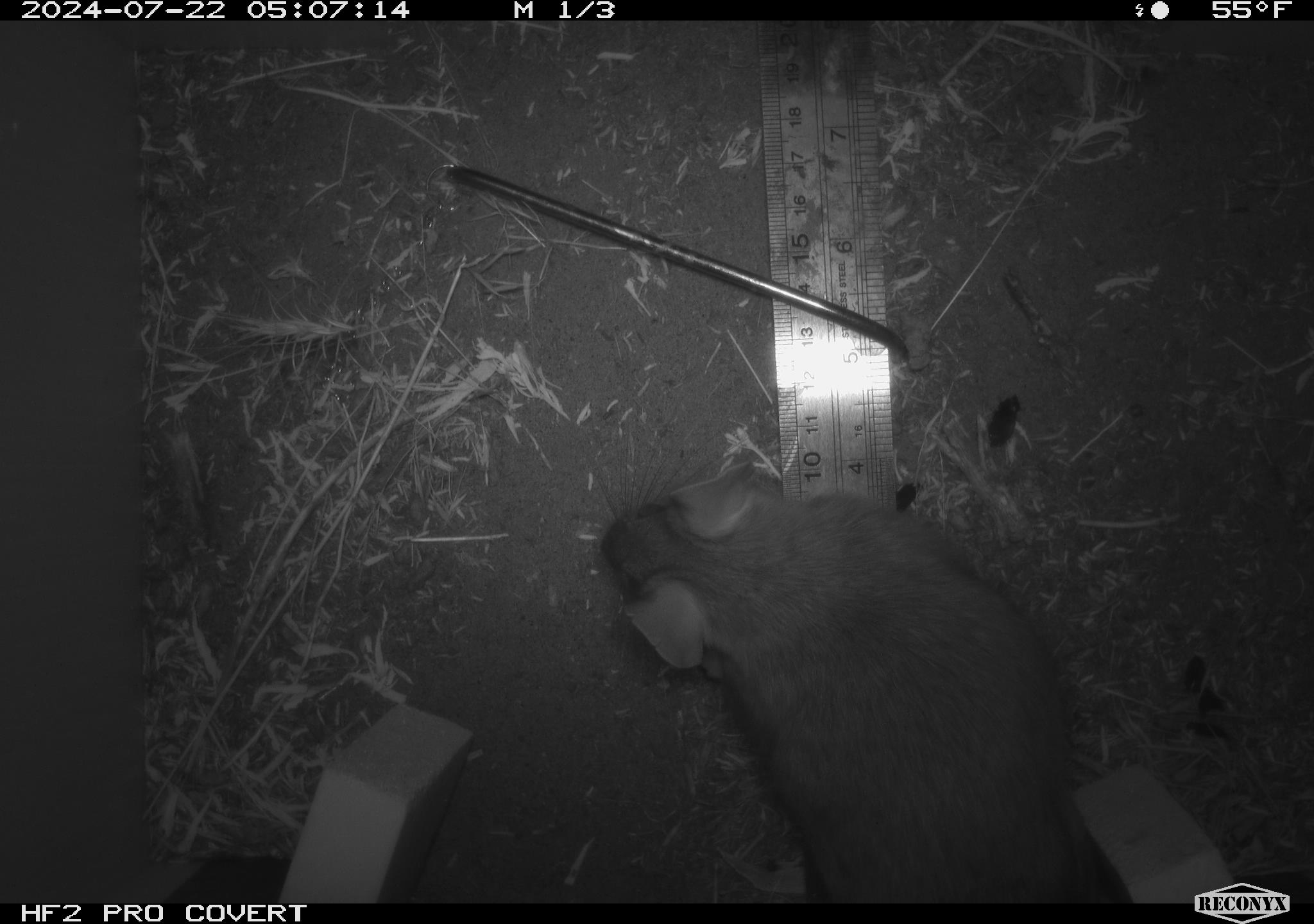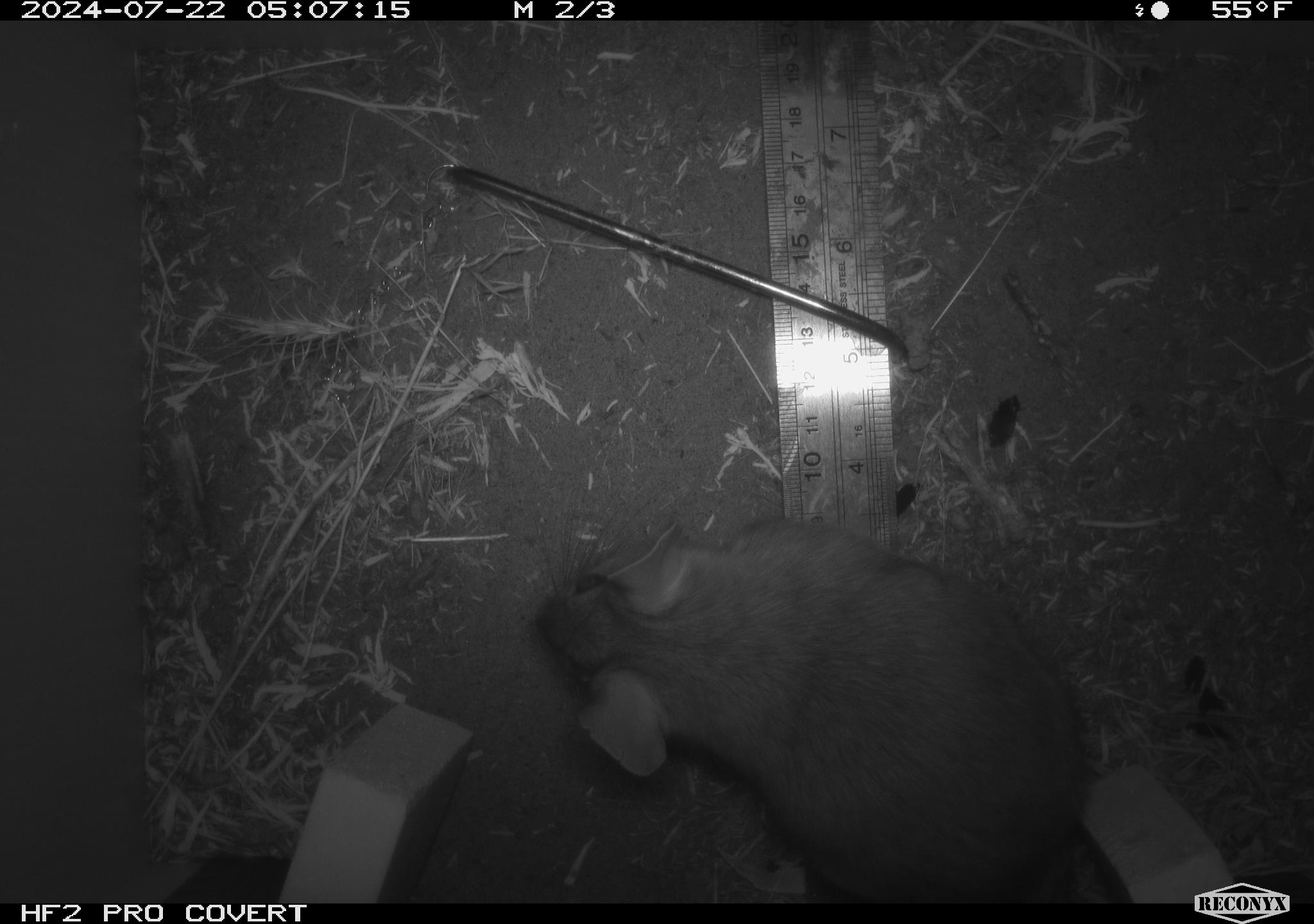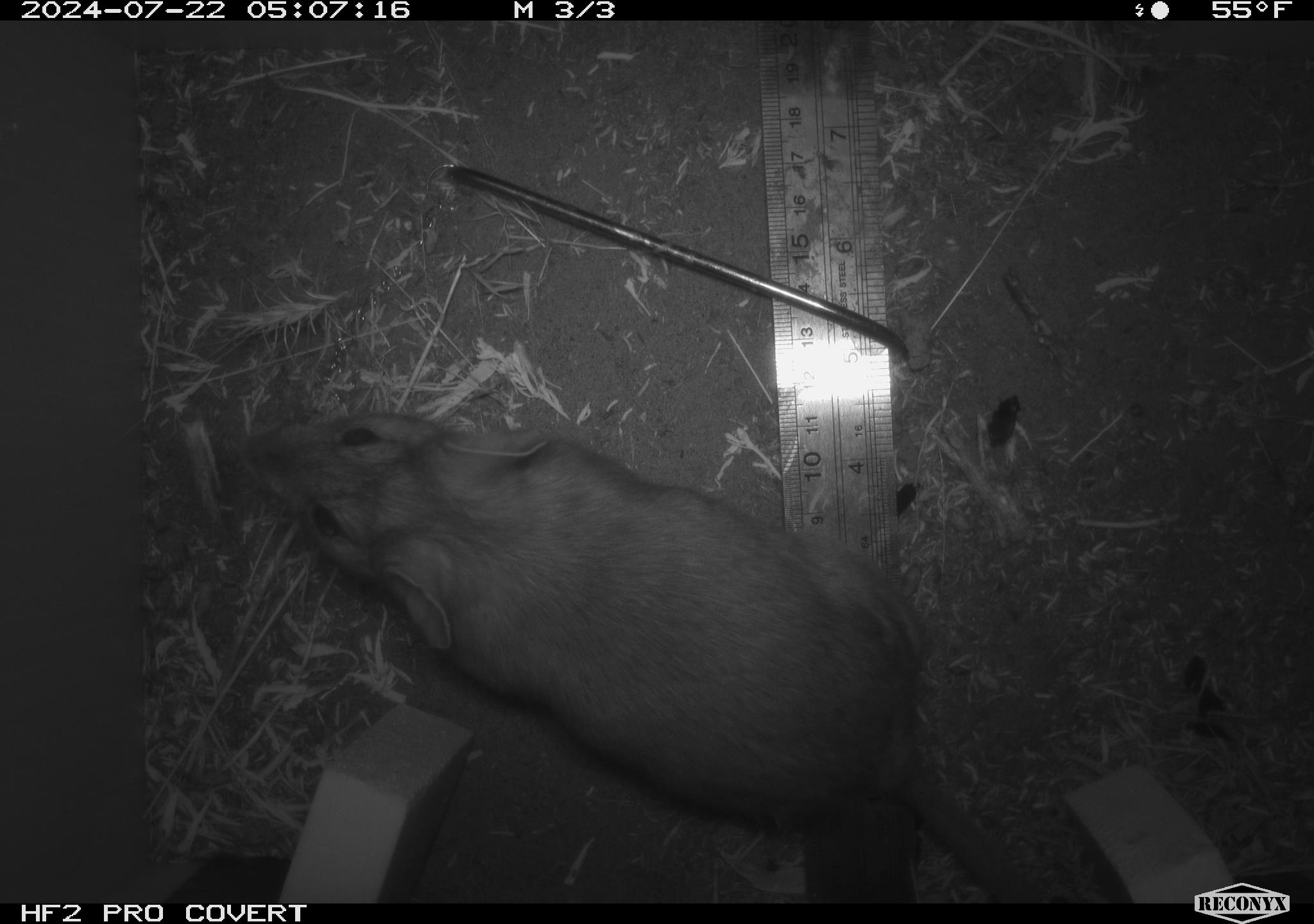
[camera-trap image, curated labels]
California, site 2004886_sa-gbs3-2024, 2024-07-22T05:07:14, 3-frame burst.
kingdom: Animalia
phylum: Chordata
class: Mammalia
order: Rodentia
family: Cricetidae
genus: Neotoma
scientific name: Neotoma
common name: pack rat or woodrat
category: neotoma species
Neotoma species (pack rat or woodrat) (Neotoma).